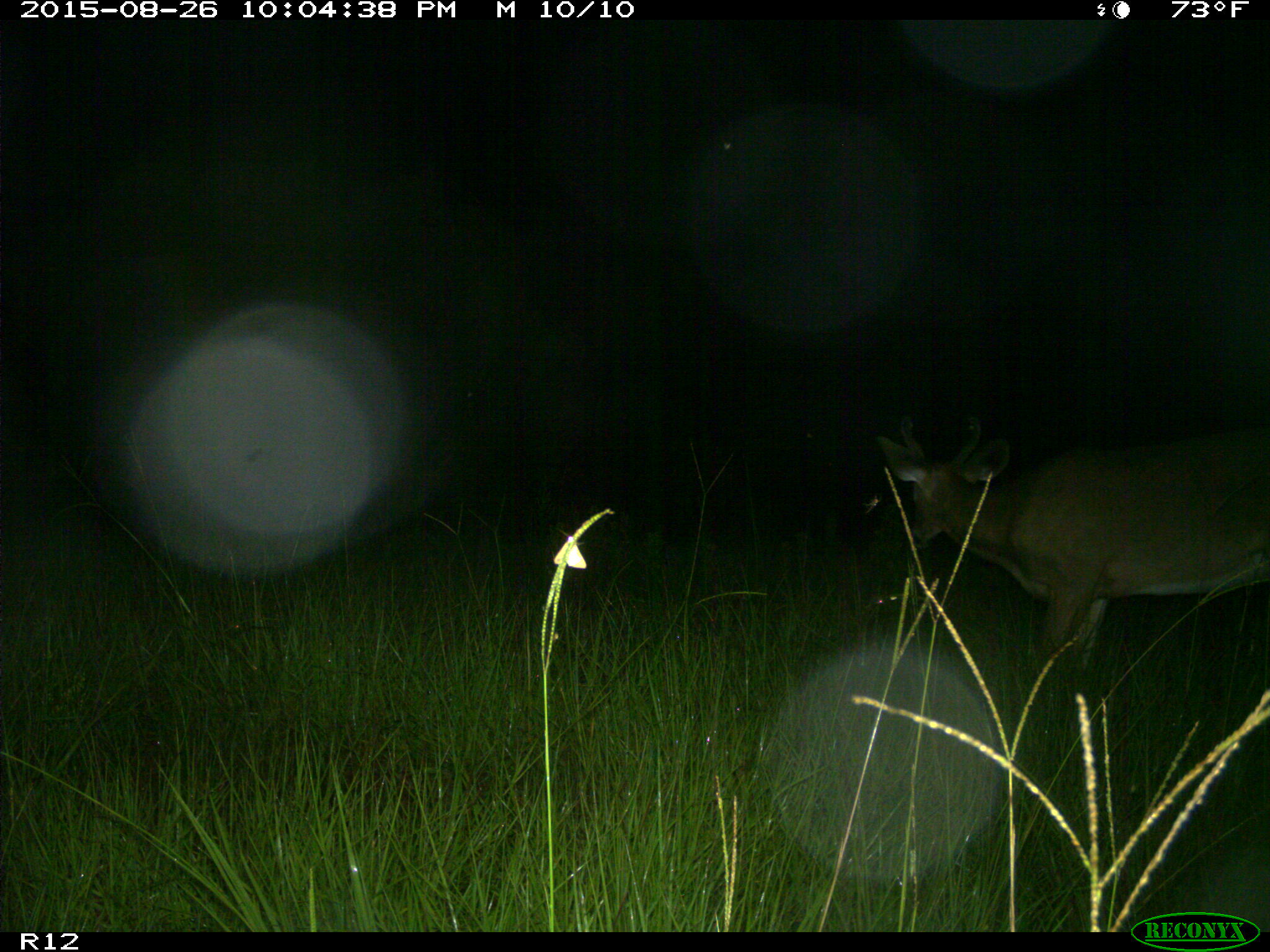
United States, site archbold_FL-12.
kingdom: Animalia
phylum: Chordata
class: Mammalia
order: Artiodactyla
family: Cervidae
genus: Odocoileus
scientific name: Odocoileus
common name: deer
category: unidentified deer